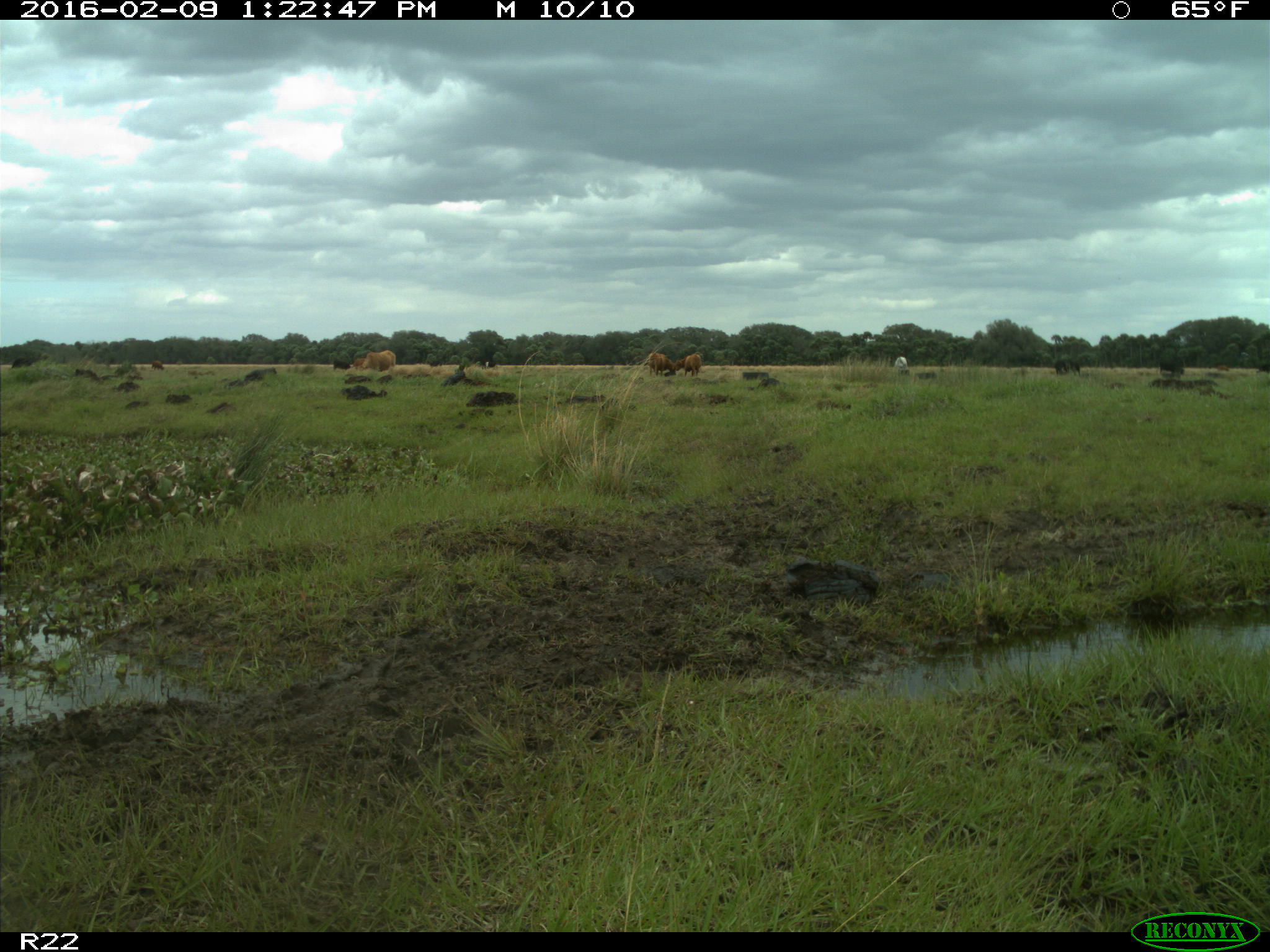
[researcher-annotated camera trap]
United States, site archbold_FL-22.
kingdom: Animalia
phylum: Chordata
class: Mammalia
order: Artiodactyla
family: Bovidae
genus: Bos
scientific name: Bos taurus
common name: domestic cow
Bos taurus (domestic cow).